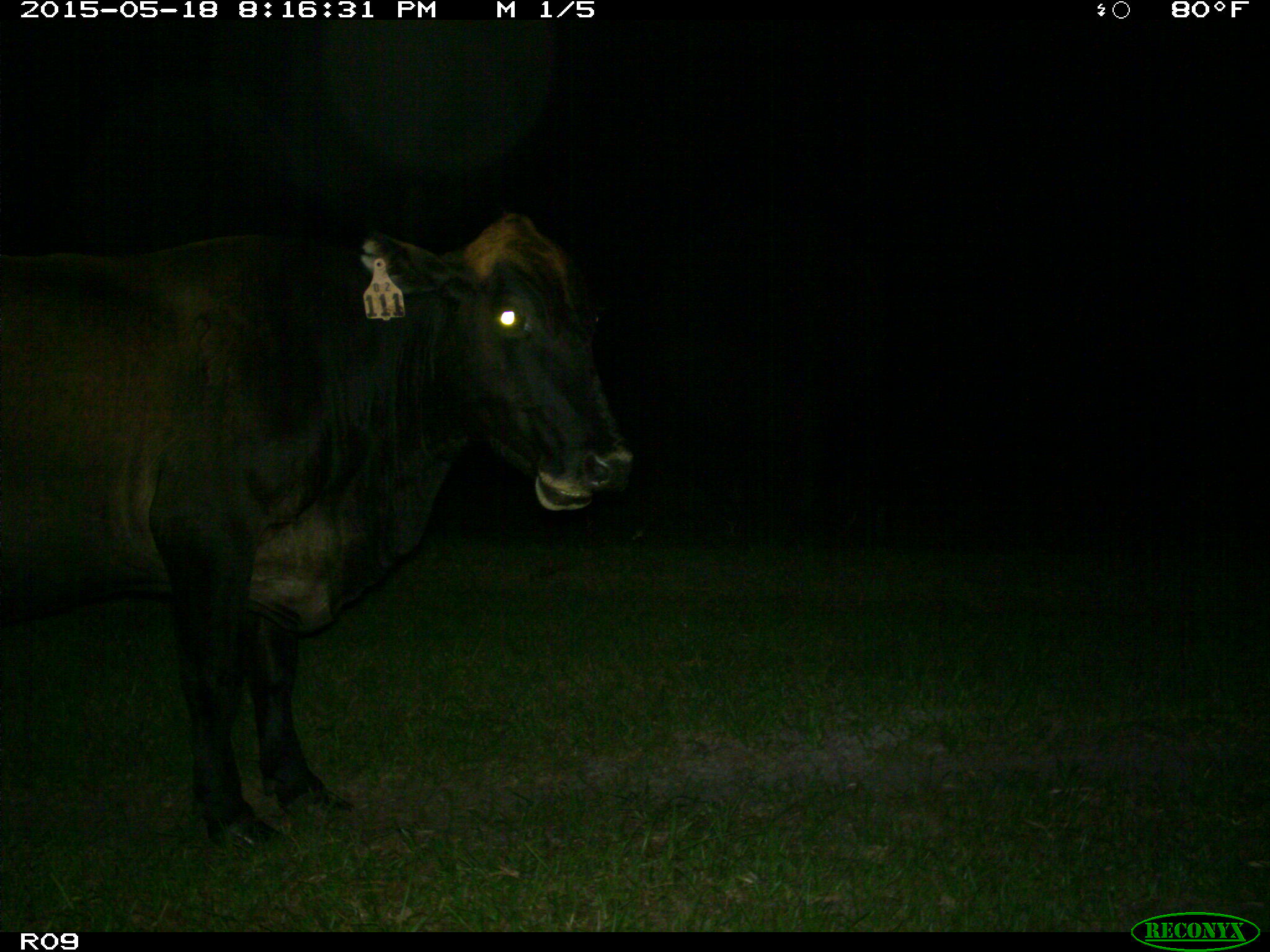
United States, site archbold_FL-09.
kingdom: Animalia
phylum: Chordata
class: Mammalia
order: Artiodactyla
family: Bovidae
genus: Bos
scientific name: Bos taurus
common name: domestic cow